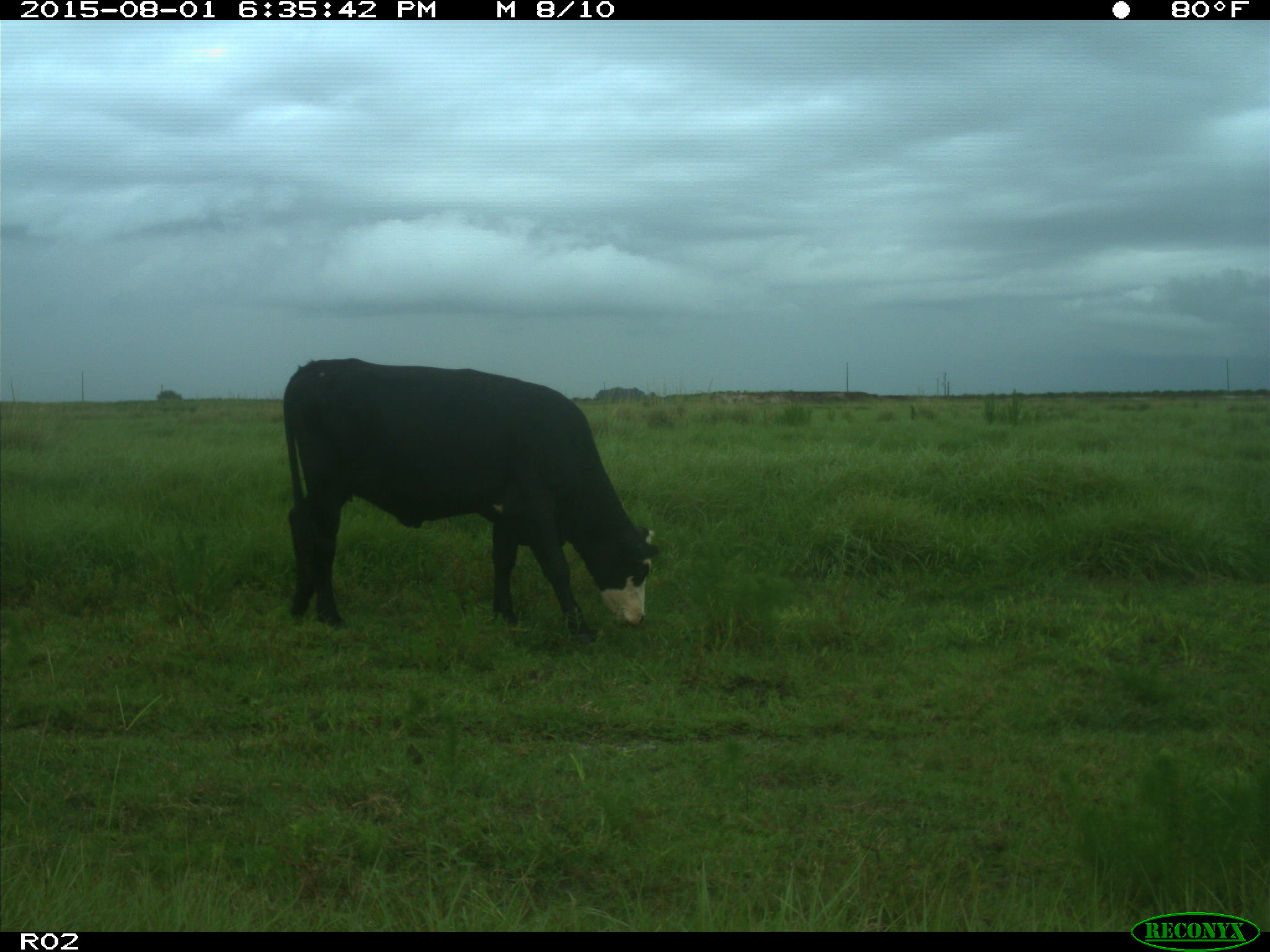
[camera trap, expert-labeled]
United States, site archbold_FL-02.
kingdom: Animalia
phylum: Chordata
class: Mammalia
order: Artiodactyla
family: Bovidae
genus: Bos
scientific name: Bos taurus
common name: domestic cow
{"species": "Bos taurus (domestic cow)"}